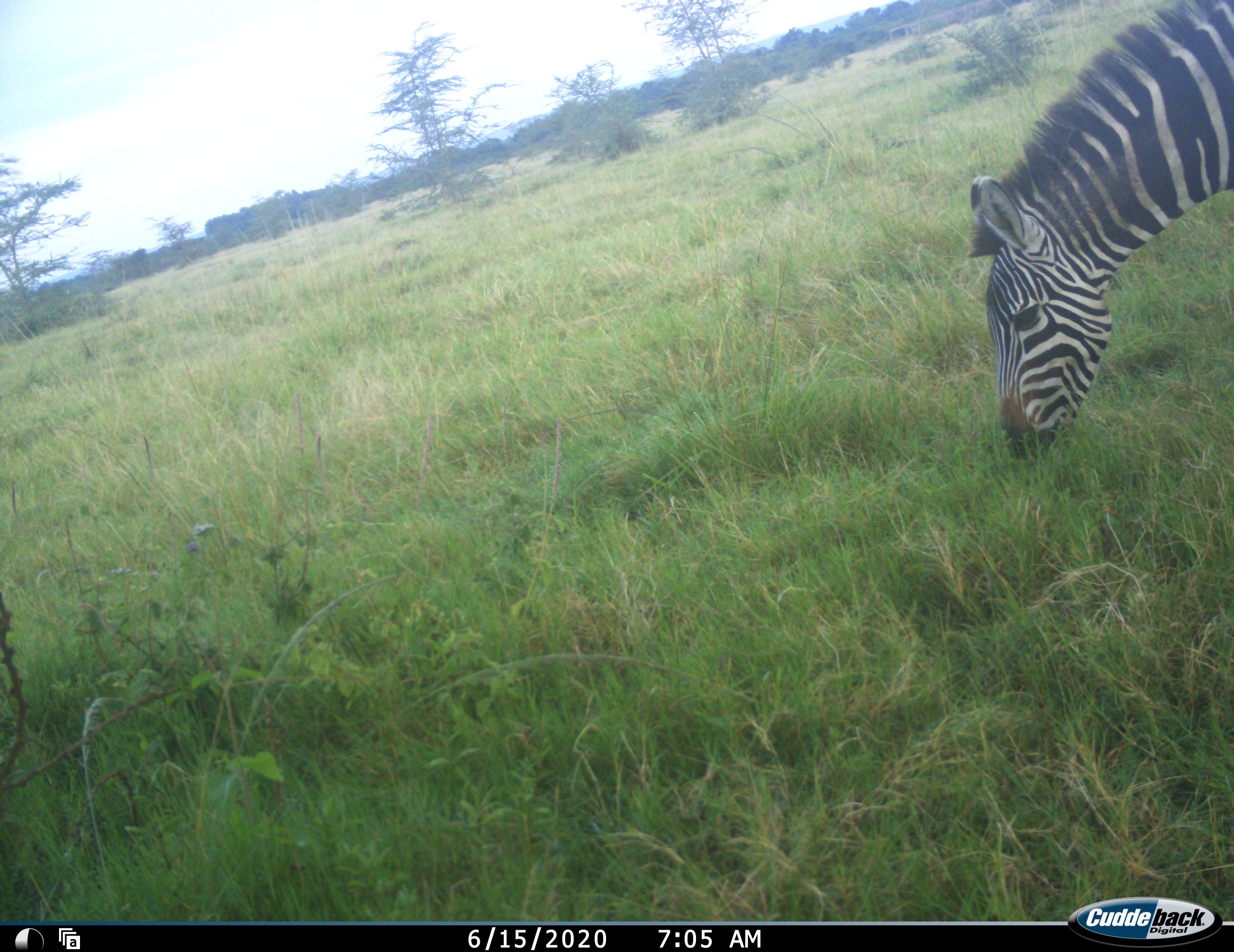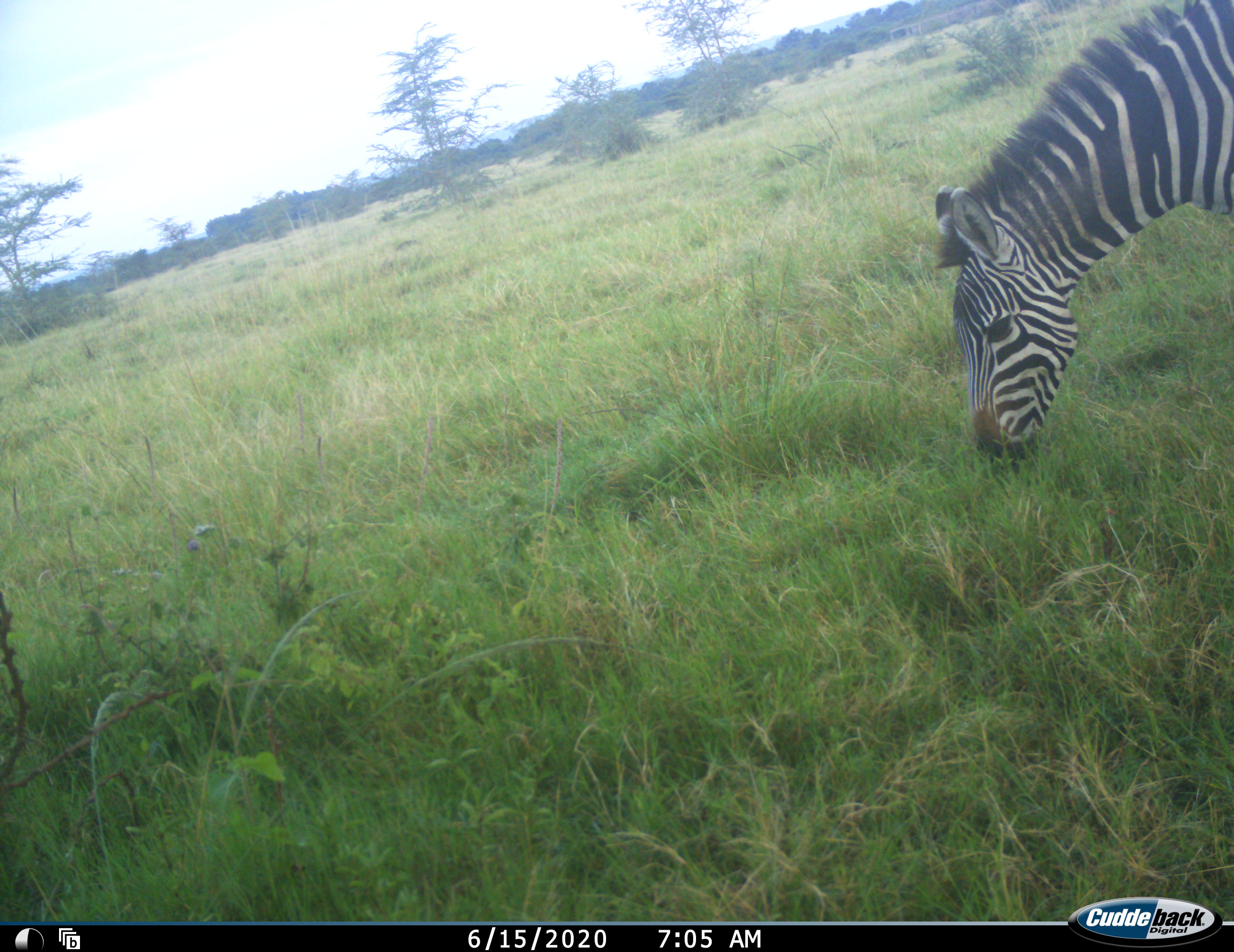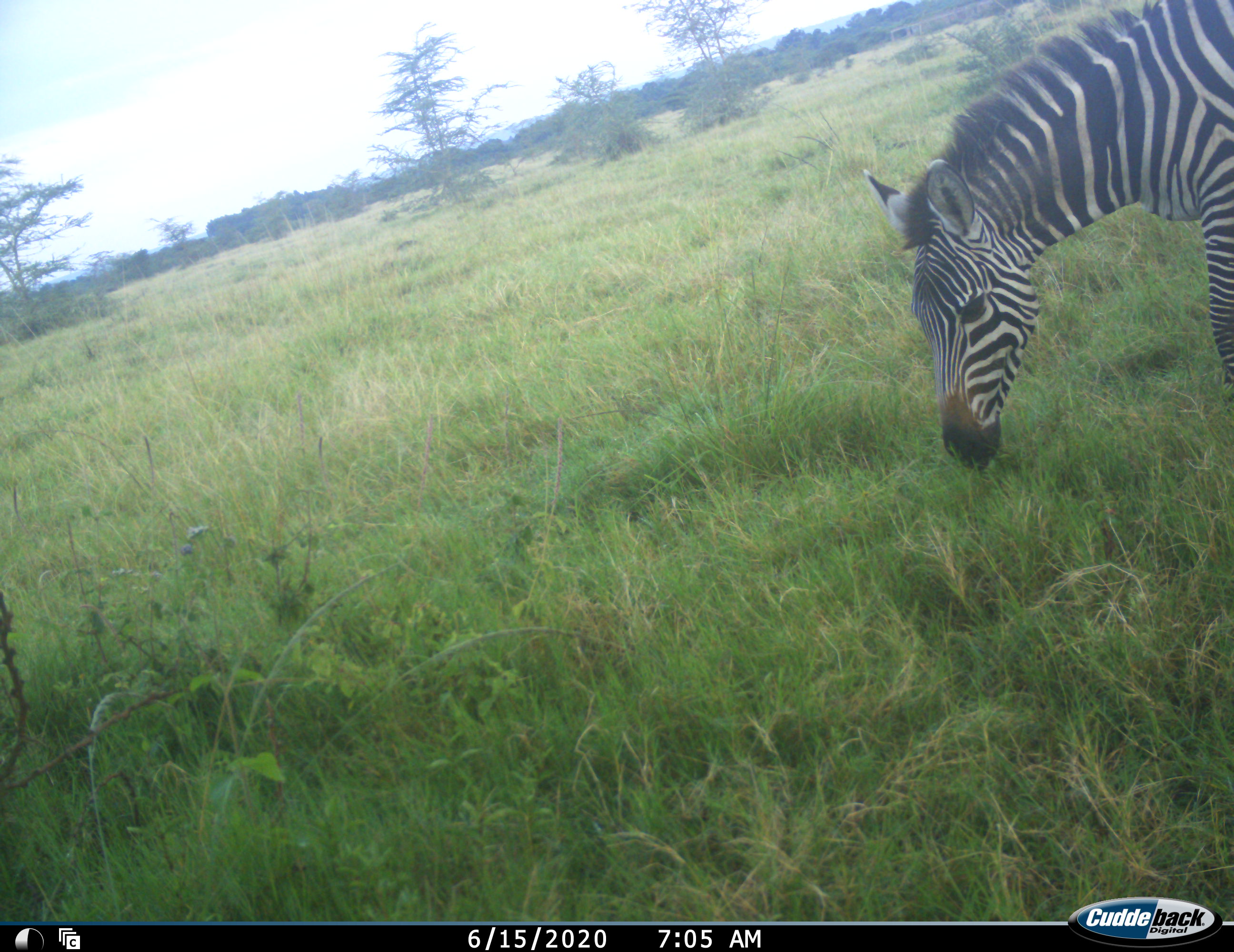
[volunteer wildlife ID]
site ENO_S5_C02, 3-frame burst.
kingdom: Animalia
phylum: Chordata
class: Mammalia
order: Perissodactyla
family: Equidae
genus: Equus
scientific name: Equus quagga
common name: plains zebra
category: zebraplains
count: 1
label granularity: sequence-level